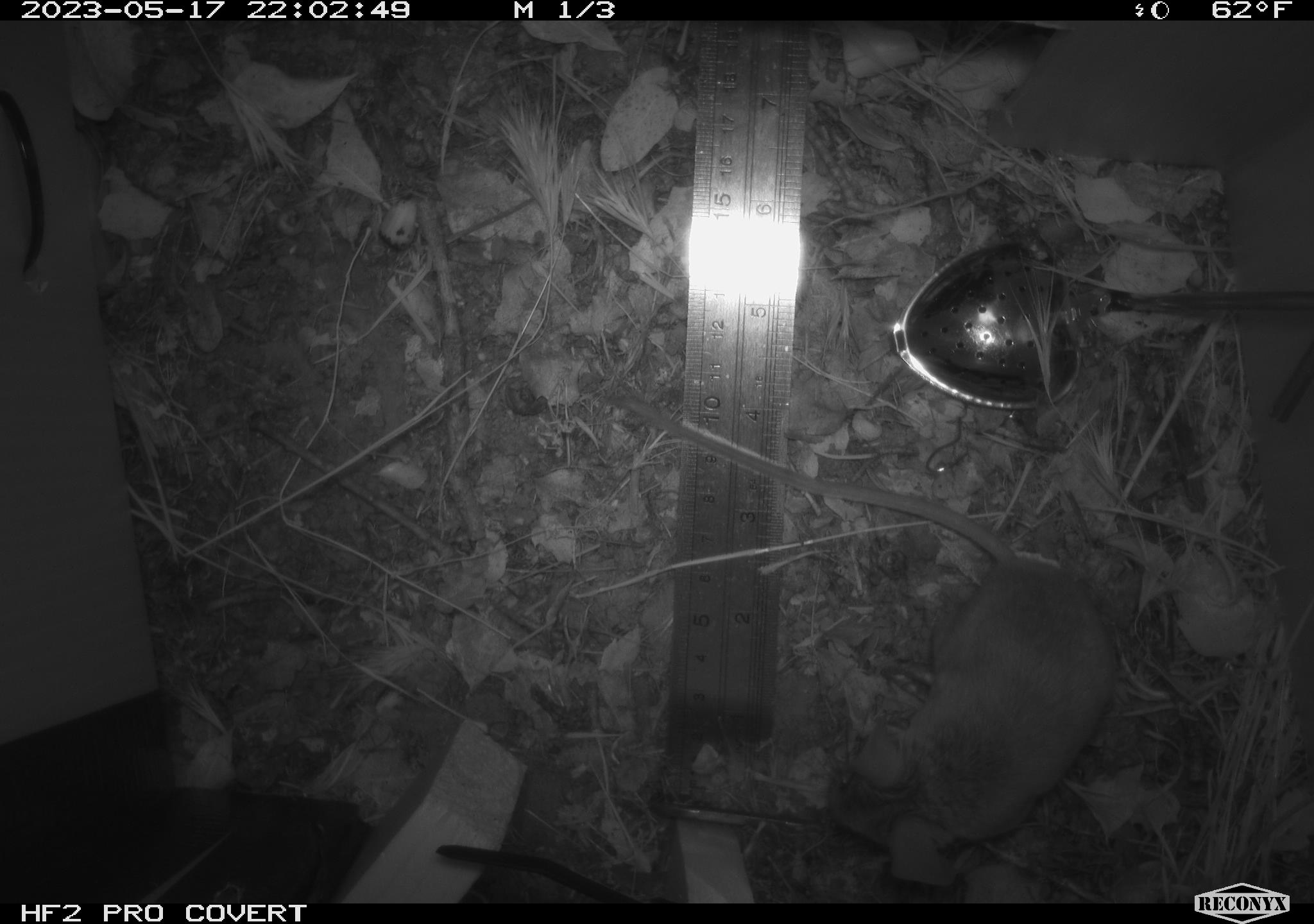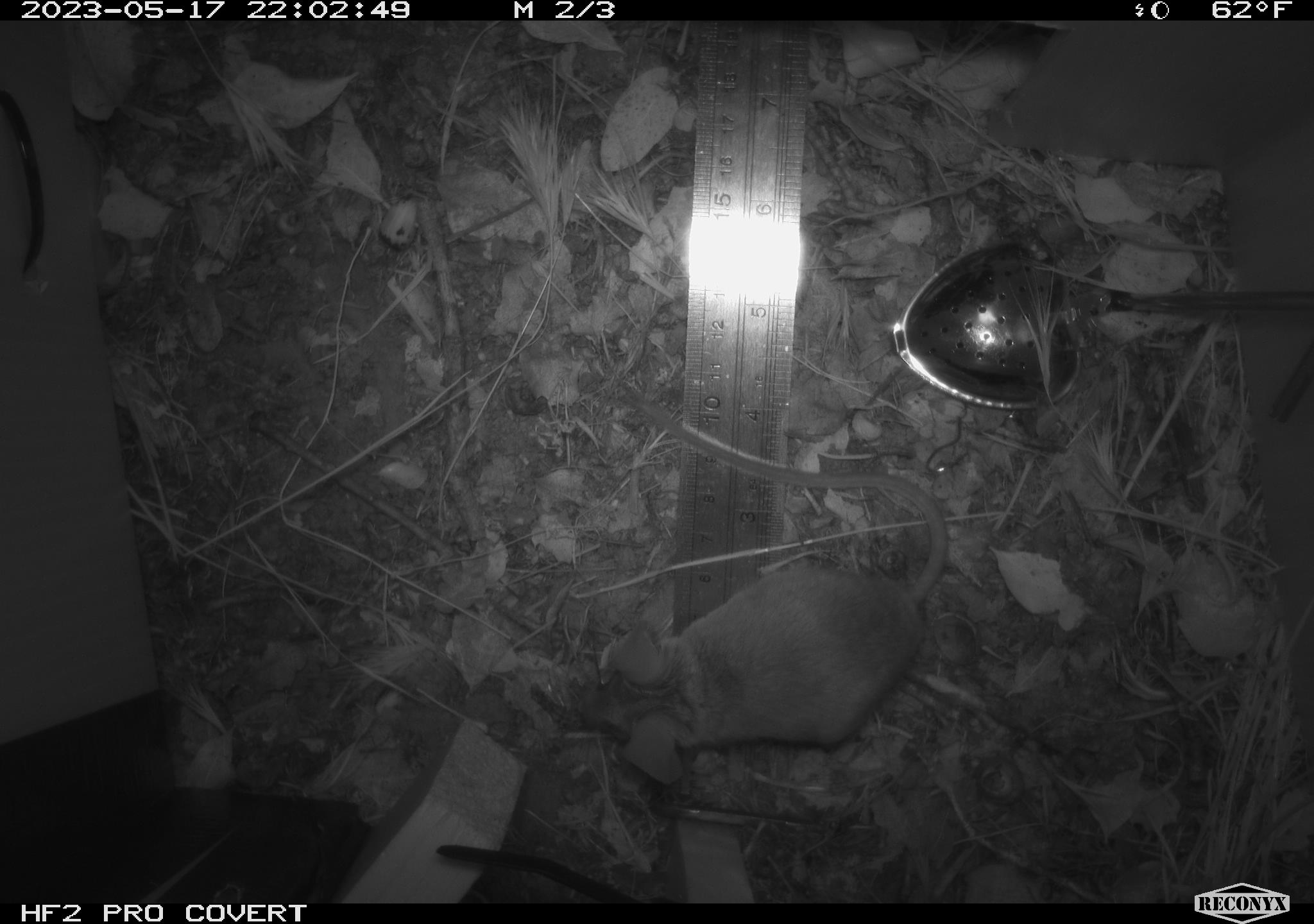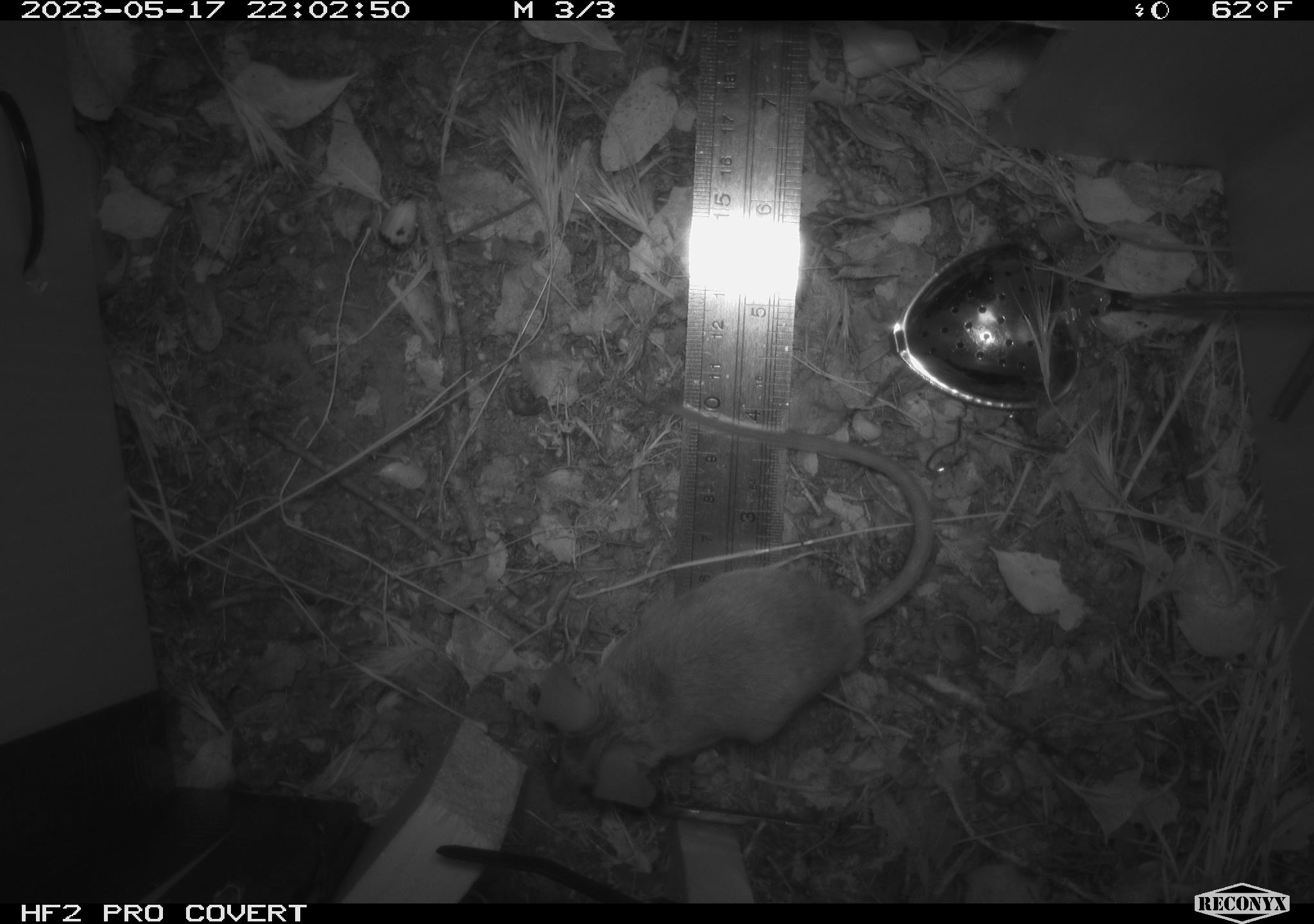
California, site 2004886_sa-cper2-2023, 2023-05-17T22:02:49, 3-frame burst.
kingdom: Animalia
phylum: Chordata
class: Mammalia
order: Rodentia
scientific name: Rodentia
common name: mouse species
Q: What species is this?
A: Mouse species (Rodentia).